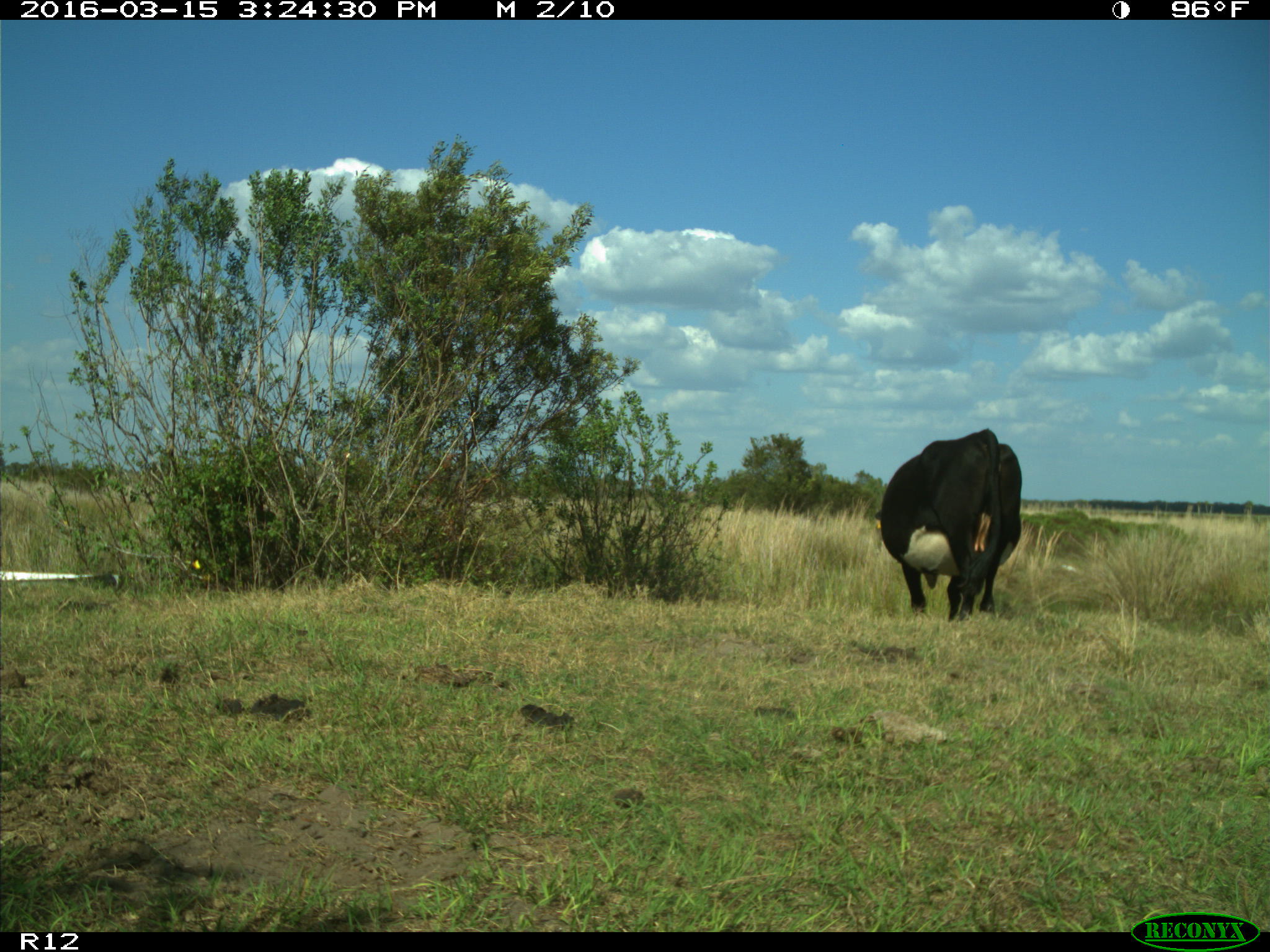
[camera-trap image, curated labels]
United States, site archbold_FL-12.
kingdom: Animalia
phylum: Chordata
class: Mammalia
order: Artiodactyla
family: Bovidae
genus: Bos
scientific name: Bos taurus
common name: domestic cow